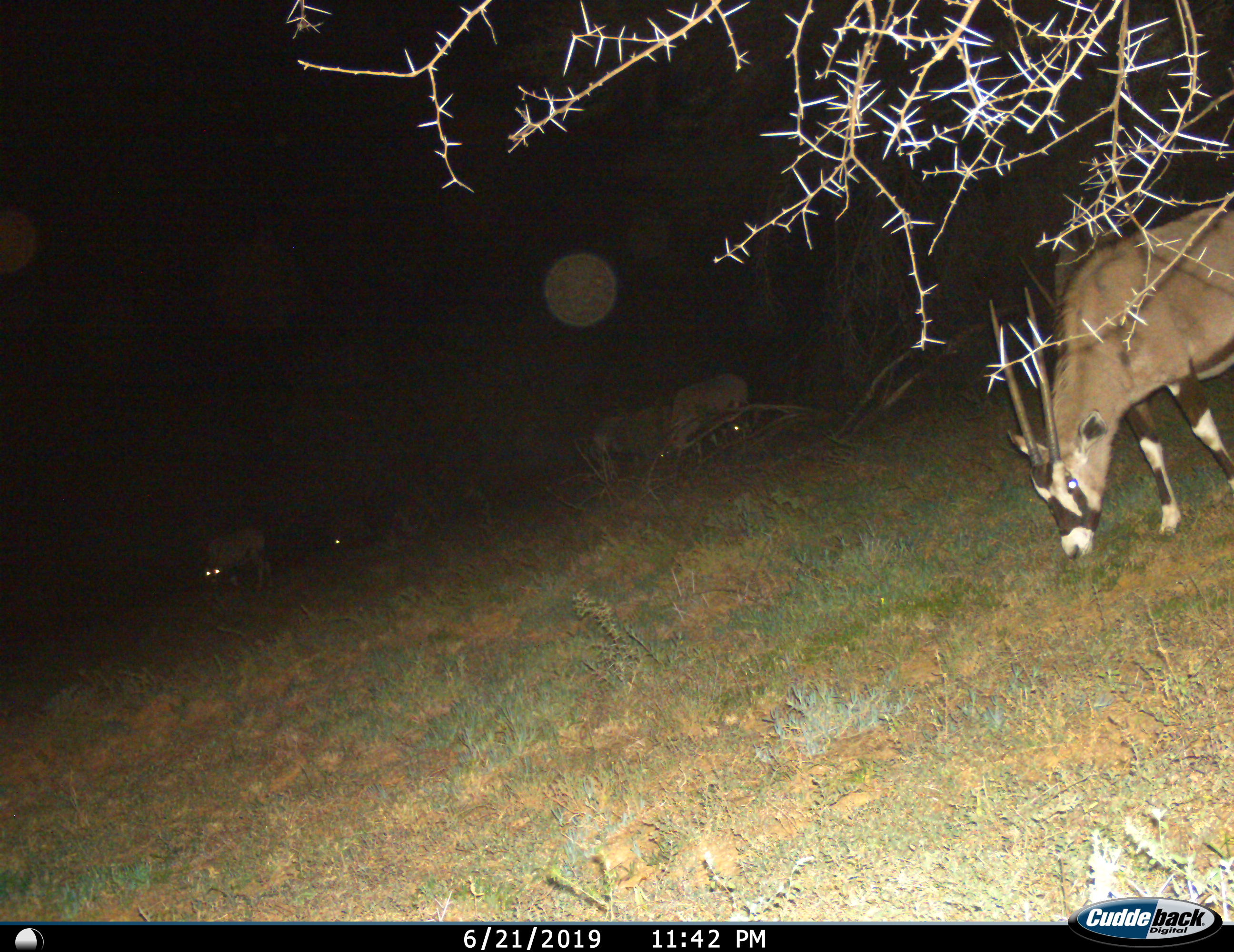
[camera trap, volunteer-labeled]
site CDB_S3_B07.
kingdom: Animalia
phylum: Chordata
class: Mammalia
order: Artiodactyla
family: Bovidae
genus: Oryx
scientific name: Oryx gazella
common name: gemsbok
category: oryx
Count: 5.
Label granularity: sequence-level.